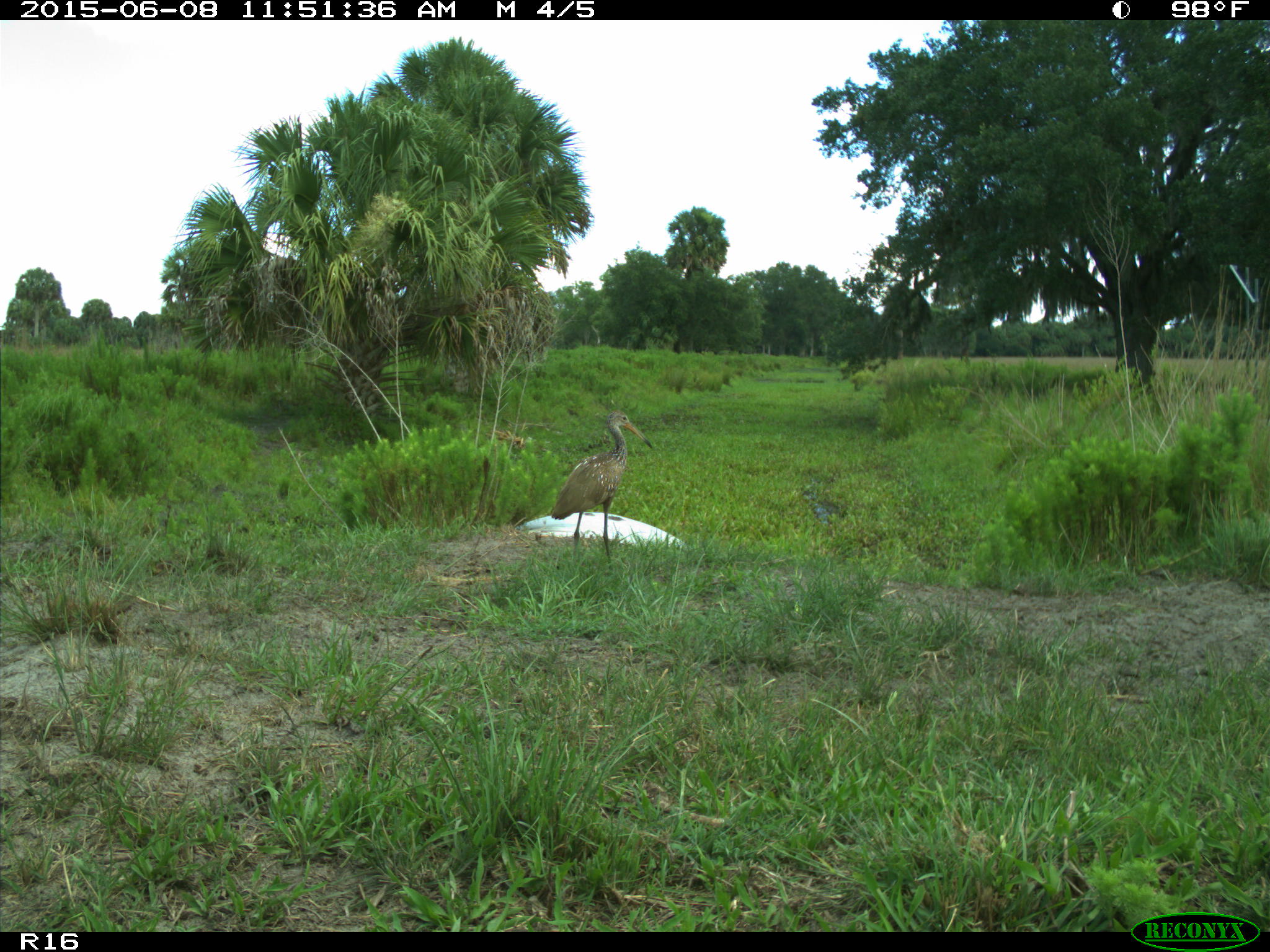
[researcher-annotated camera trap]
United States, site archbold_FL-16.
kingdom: Animalia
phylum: Chordata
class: Aves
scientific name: Aves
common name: birds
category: unidentified bird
Unidentified bird (birds) (Aves).